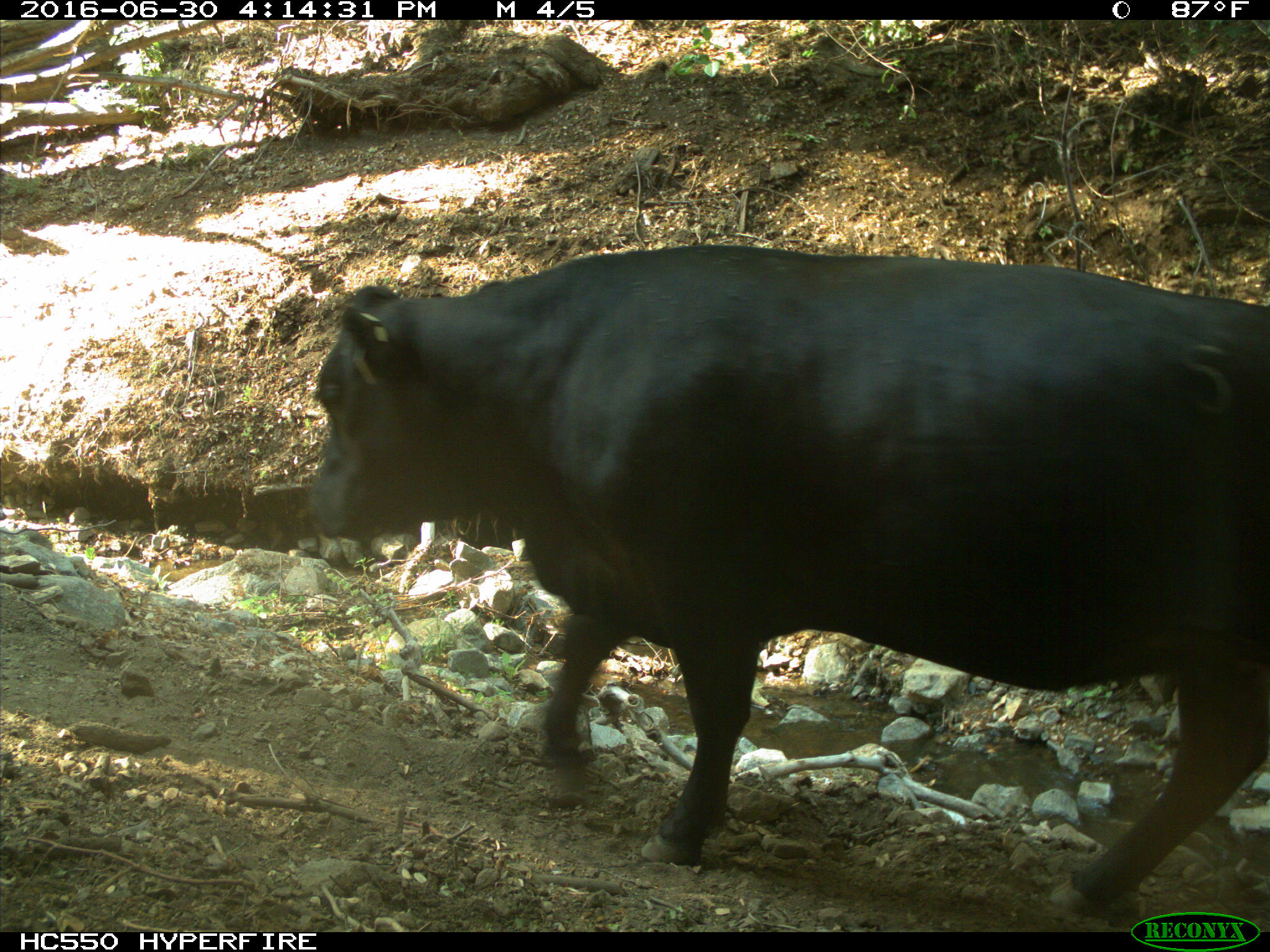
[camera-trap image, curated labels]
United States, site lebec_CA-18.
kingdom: Animalia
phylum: Chordata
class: Mammalia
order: Artiodactyla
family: Bovidae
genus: Bos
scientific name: Bos taurus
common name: domestic cow